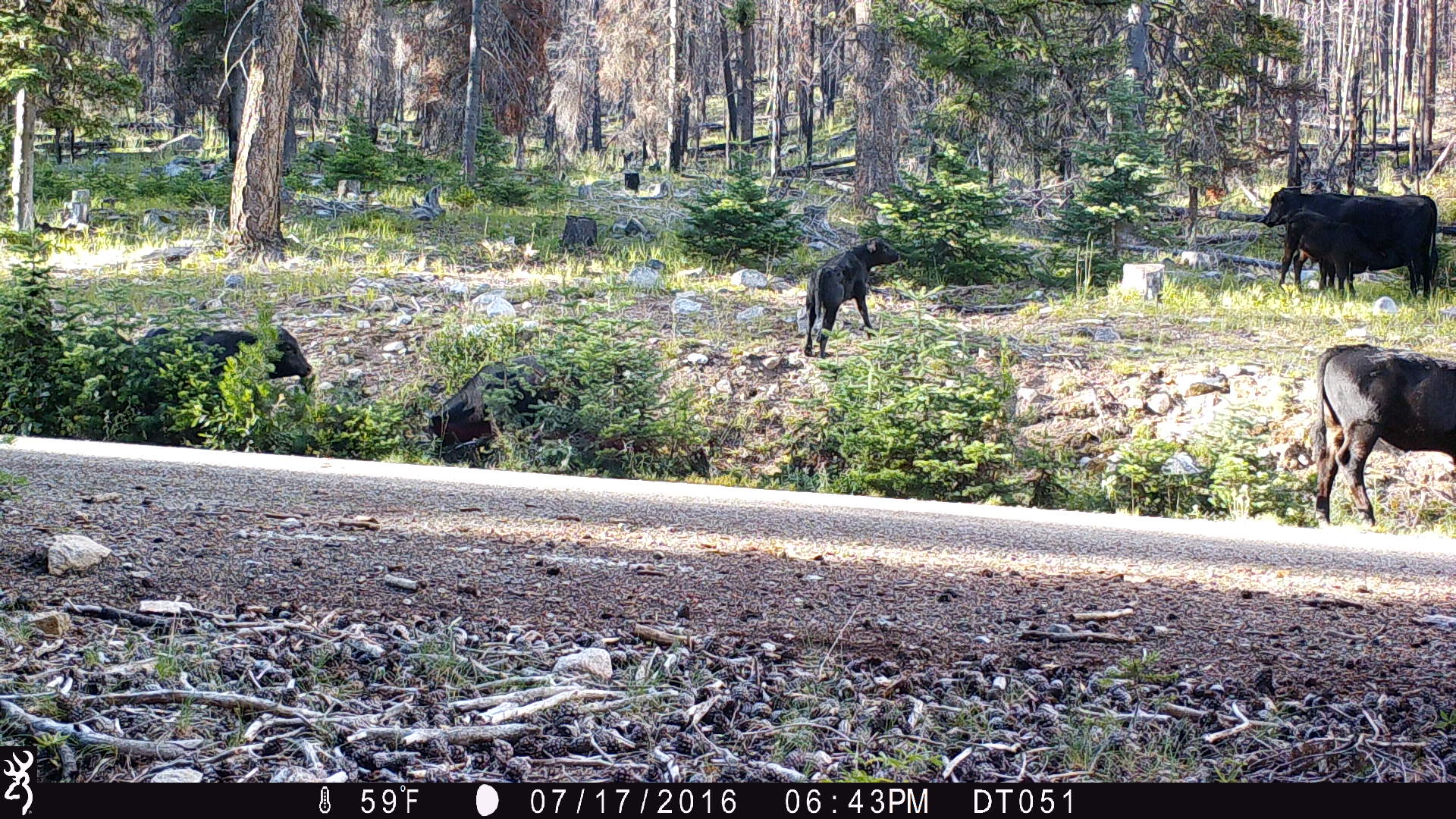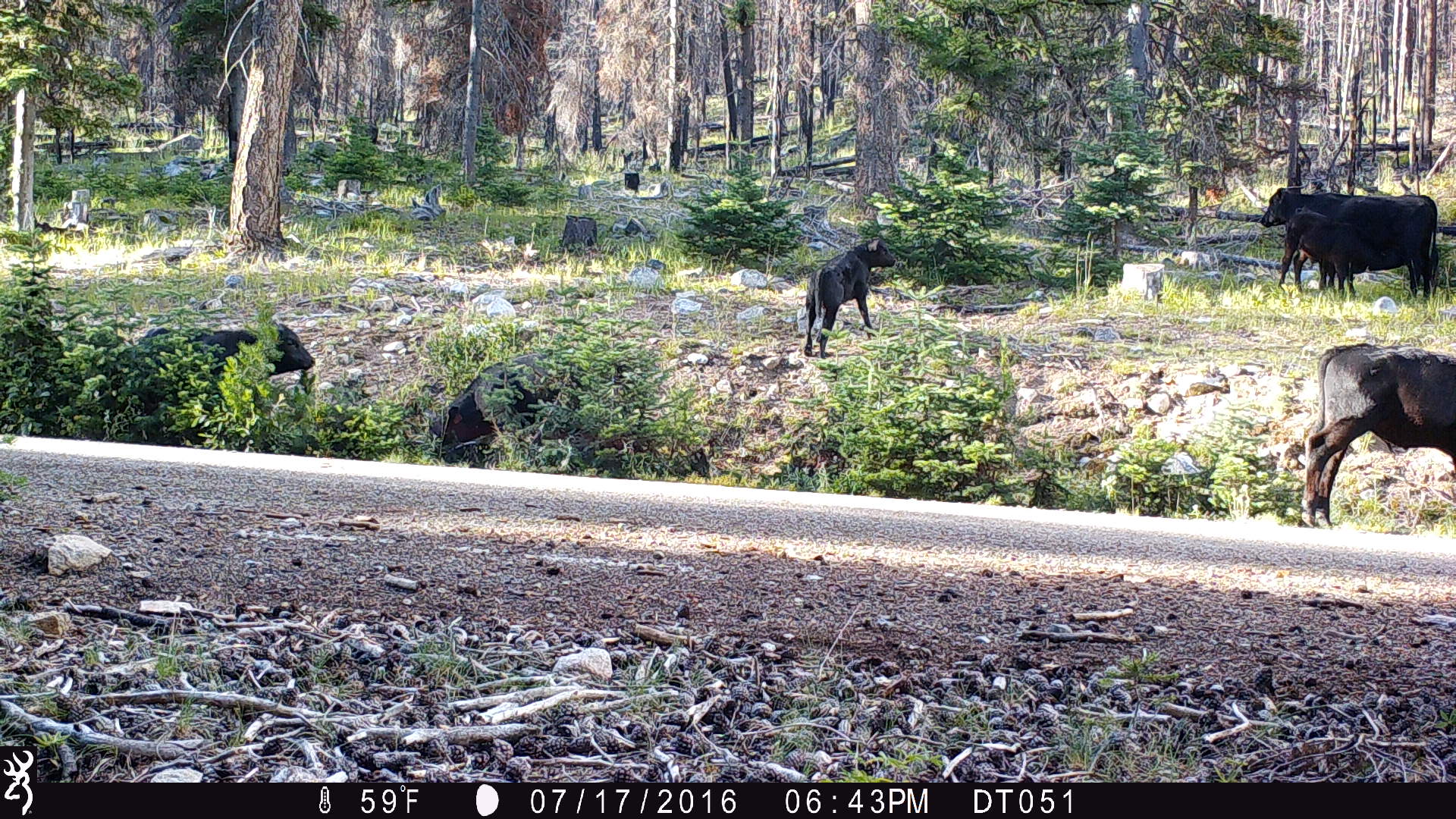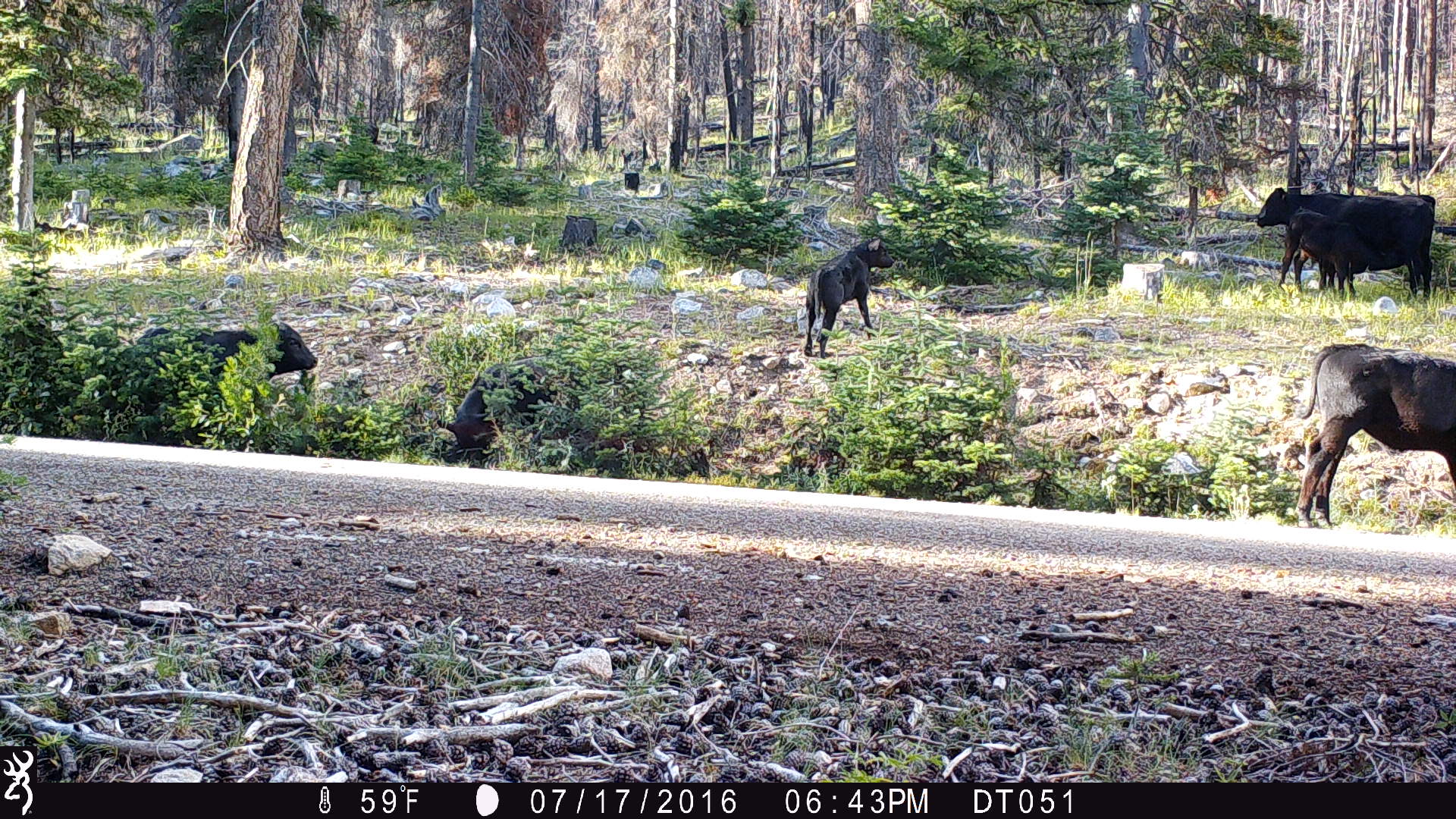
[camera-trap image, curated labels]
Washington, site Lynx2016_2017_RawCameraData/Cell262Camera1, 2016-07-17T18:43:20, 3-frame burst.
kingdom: Animalia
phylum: Chordata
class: Mammalia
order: Artiodactyla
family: Bovidae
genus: Bos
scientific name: Bos taurus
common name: domestic cattle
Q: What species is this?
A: Domestic cattle (Bos taurus).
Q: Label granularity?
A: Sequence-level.